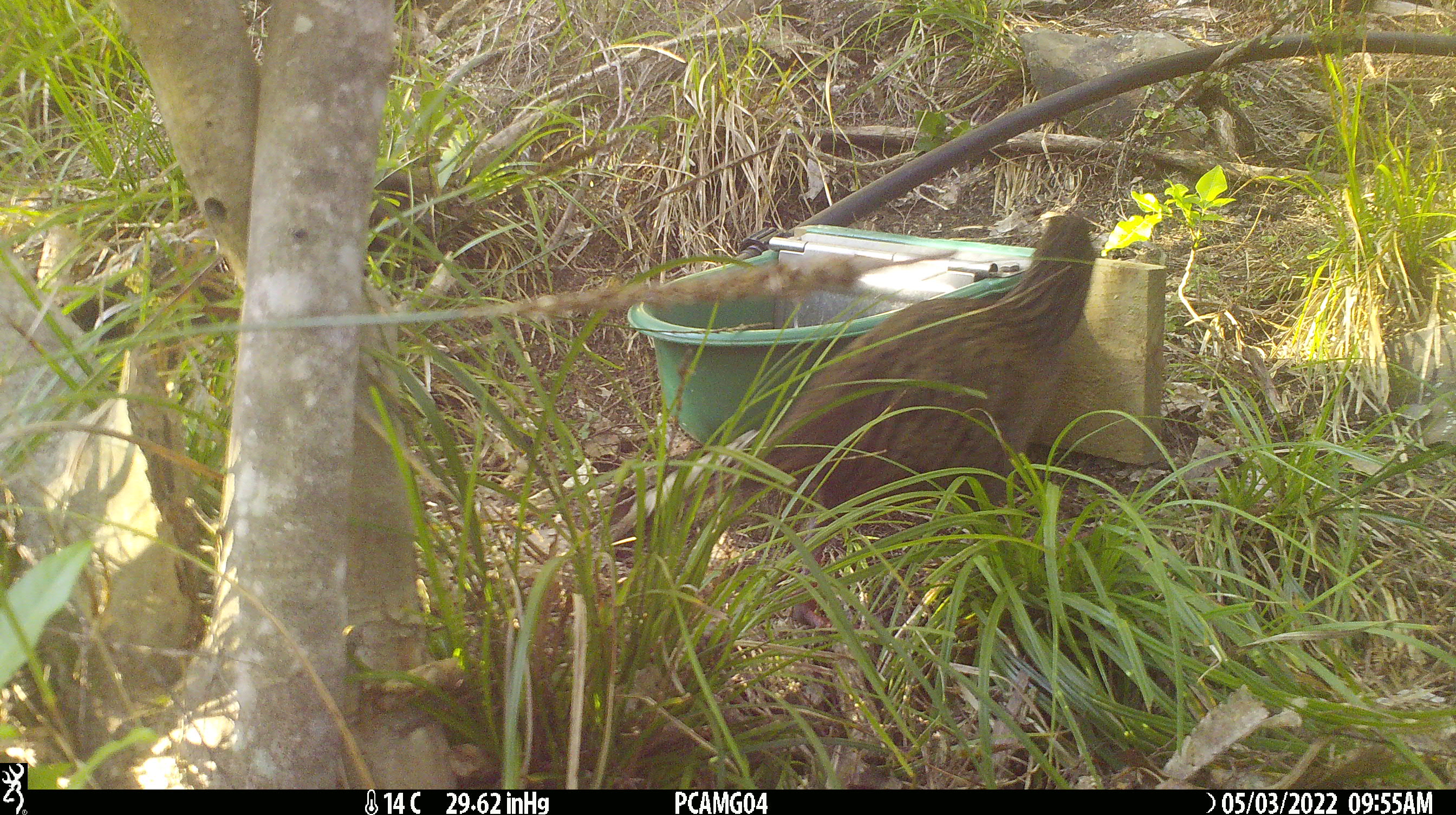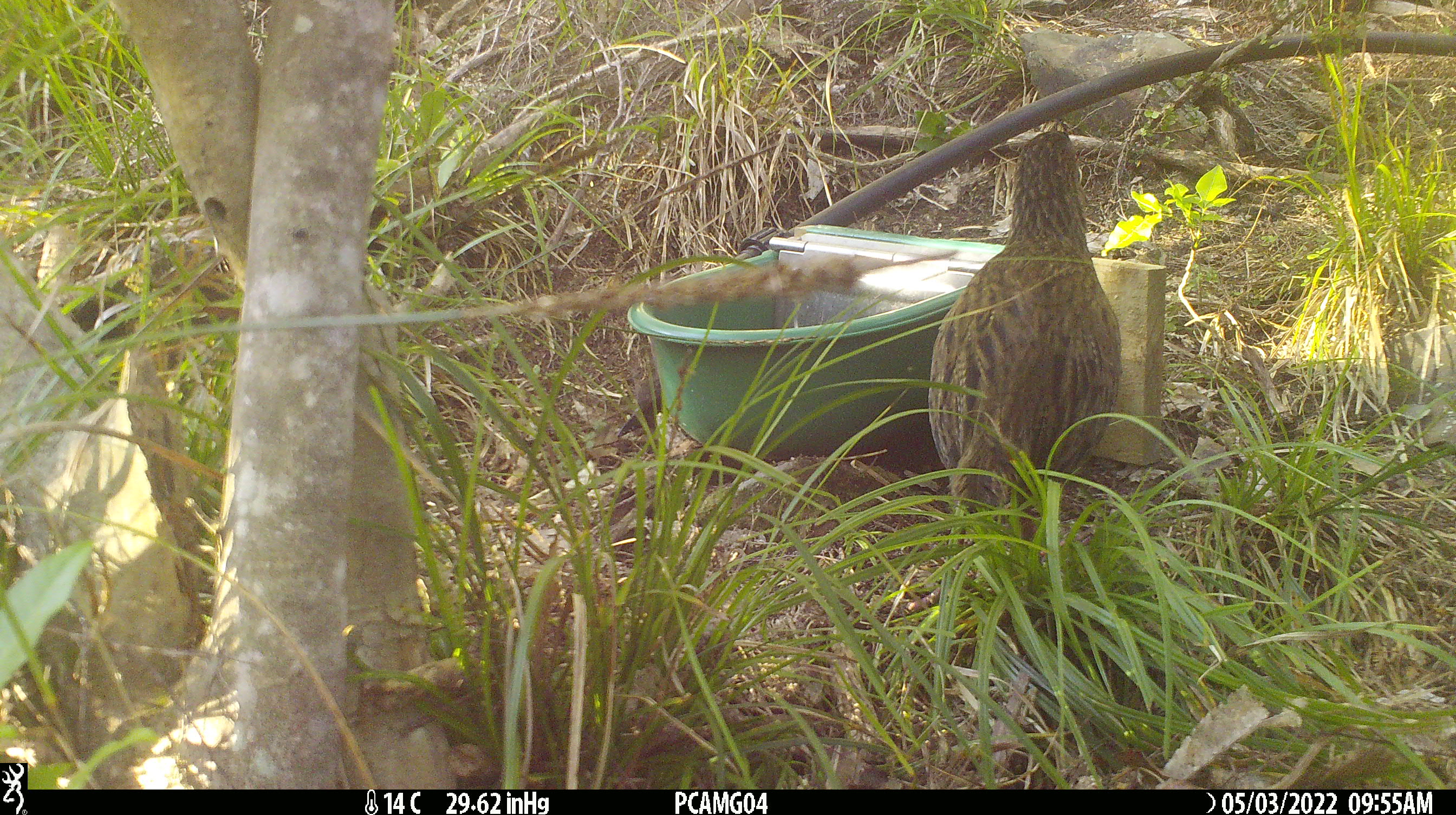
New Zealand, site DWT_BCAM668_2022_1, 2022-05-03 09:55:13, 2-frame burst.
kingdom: Animalia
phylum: Chordata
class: Aves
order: Gruiformes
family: Rallidae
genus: Gallirallus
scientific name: Gallirallus australis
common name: weka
Weka (Gallirallus australis).